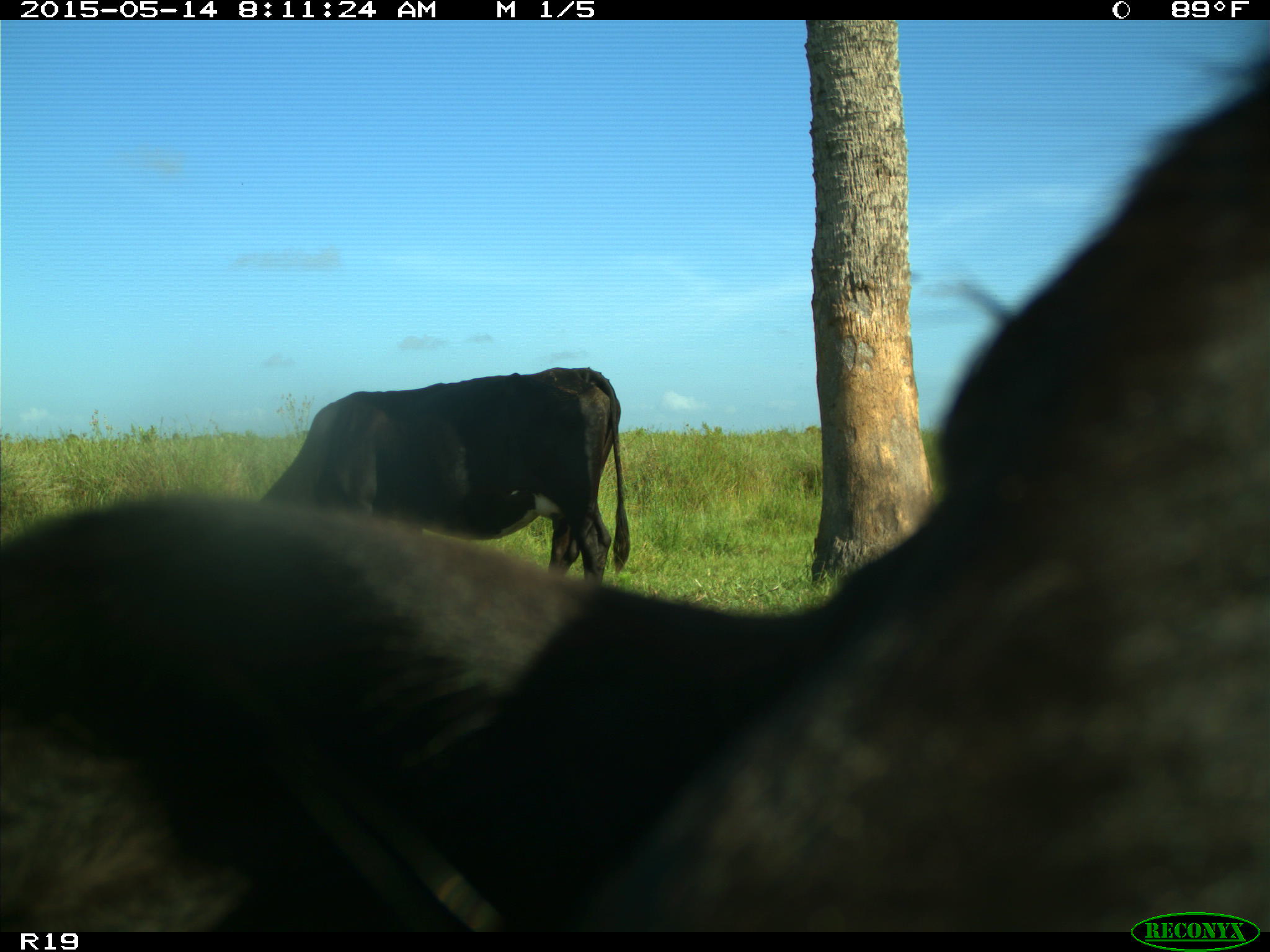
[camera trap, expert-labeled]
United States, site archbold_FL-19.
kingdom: Animalia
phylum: Chordata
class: Mammalia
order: Artiodactyla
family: Bovidae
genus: Bos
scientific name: Bos taurus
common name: domestic cow